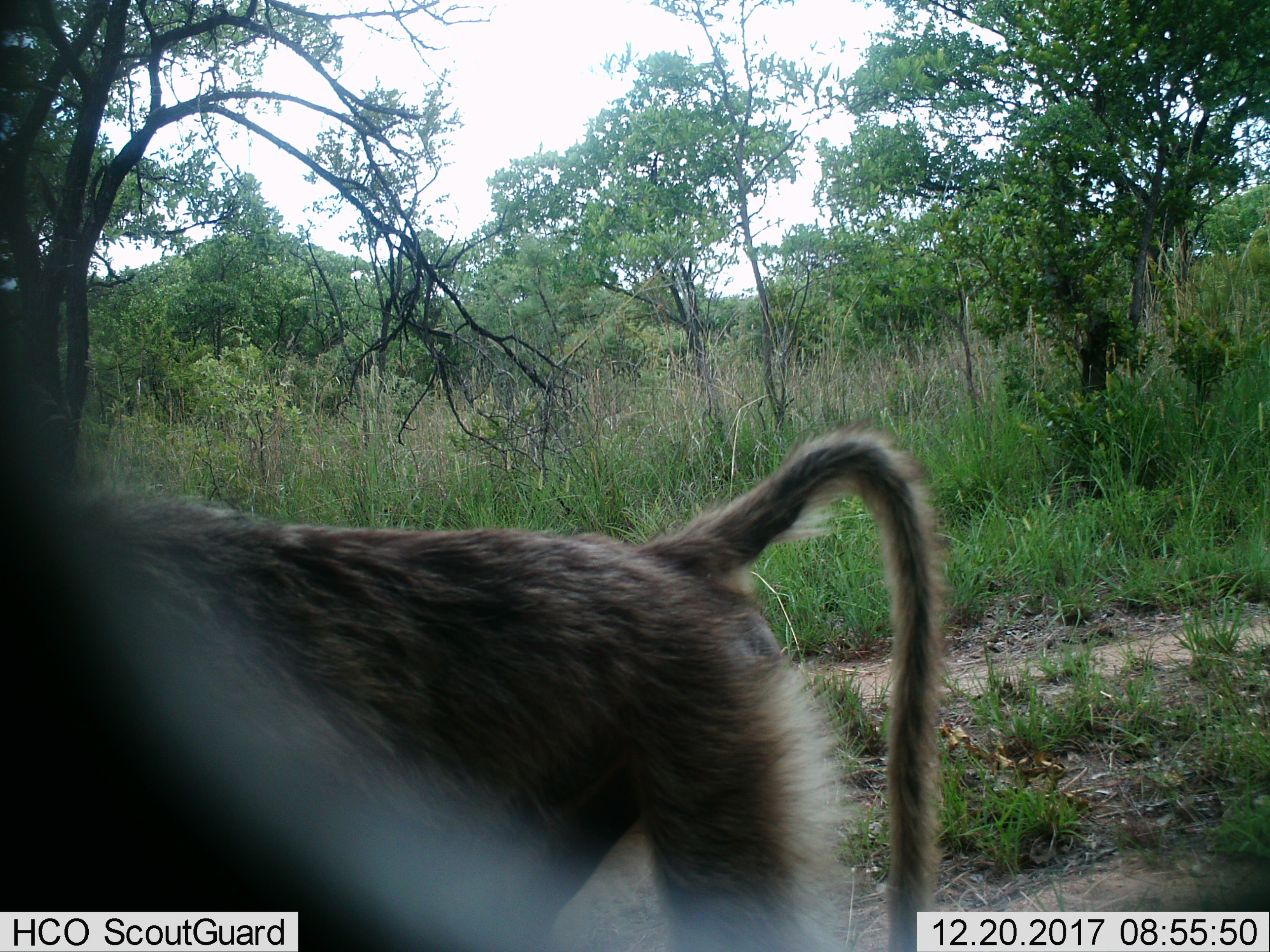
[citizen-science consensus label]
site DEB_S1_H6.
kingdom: Animalia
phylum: Chordata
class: Mammalia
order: Primates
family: Cercopithecidae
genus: Papio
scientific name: Papio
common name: baboon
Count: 1.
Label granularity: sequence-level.